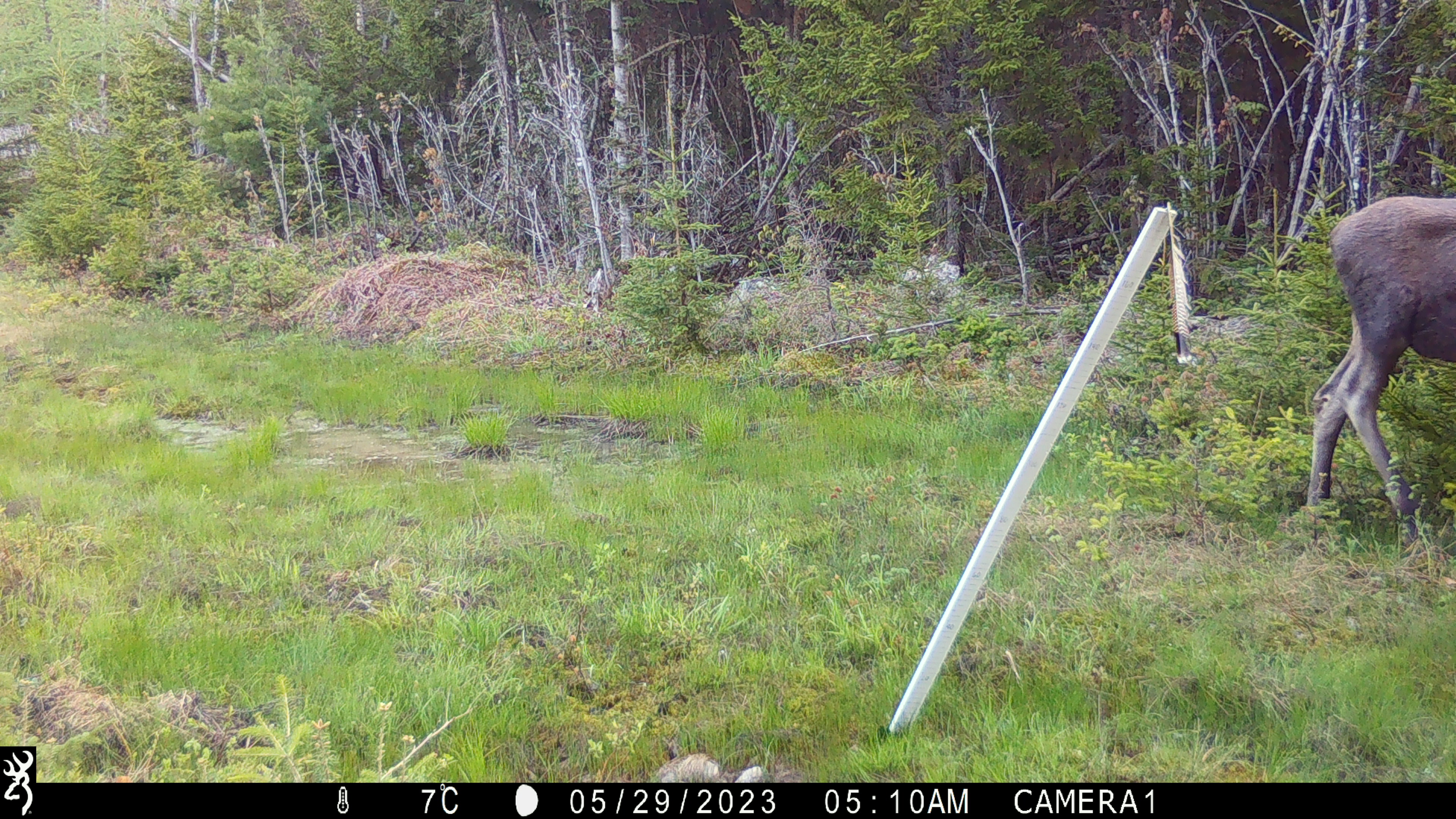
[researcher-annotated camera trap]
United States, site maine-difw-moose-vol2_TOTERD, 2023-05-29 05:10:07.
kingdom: Animalia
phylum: Chordata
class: Mammalia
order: Artiodactyla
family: Cervidae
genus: Alces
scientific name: Alces alces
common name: moose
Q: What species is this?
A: Moose (Alces alces).